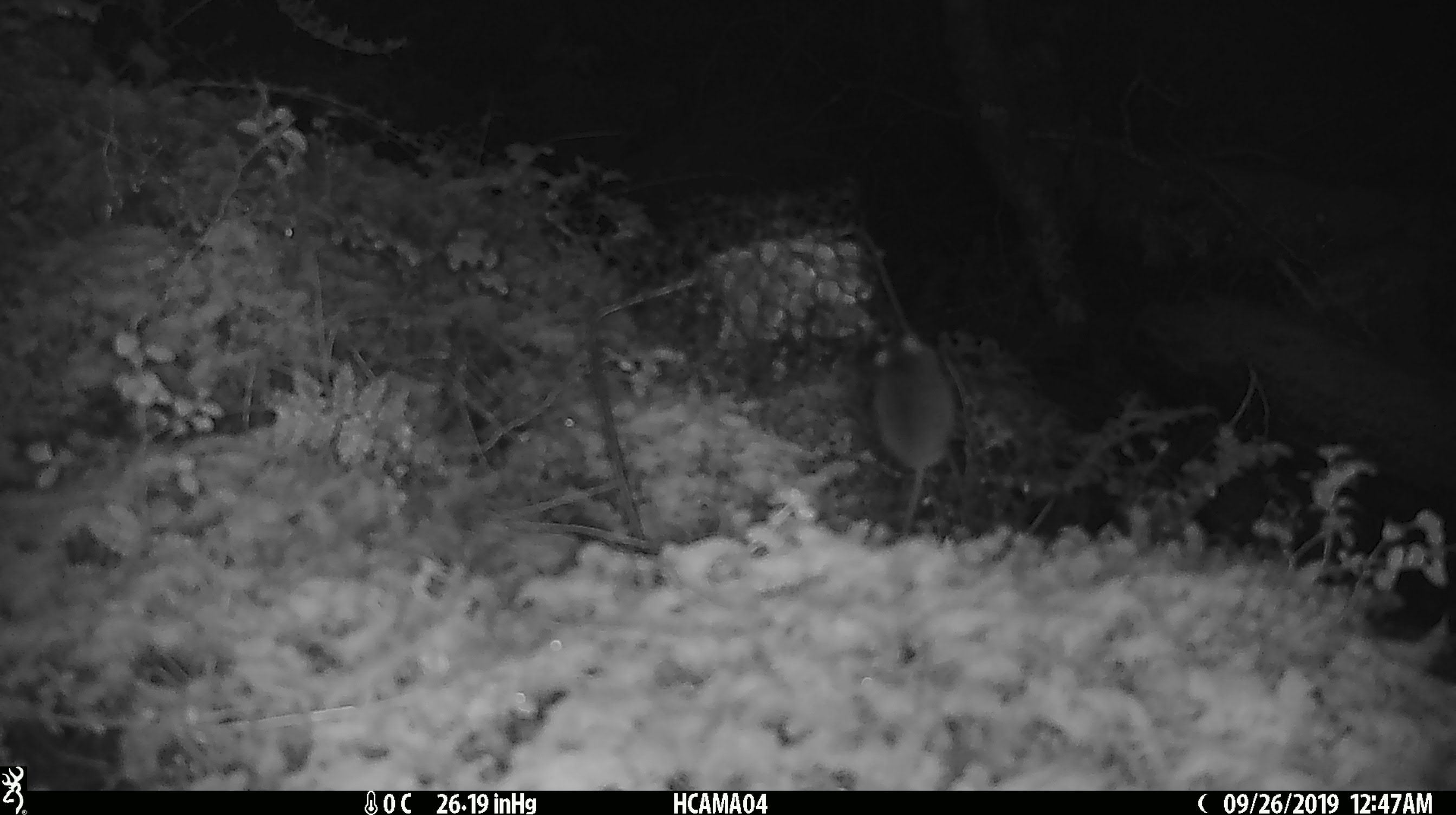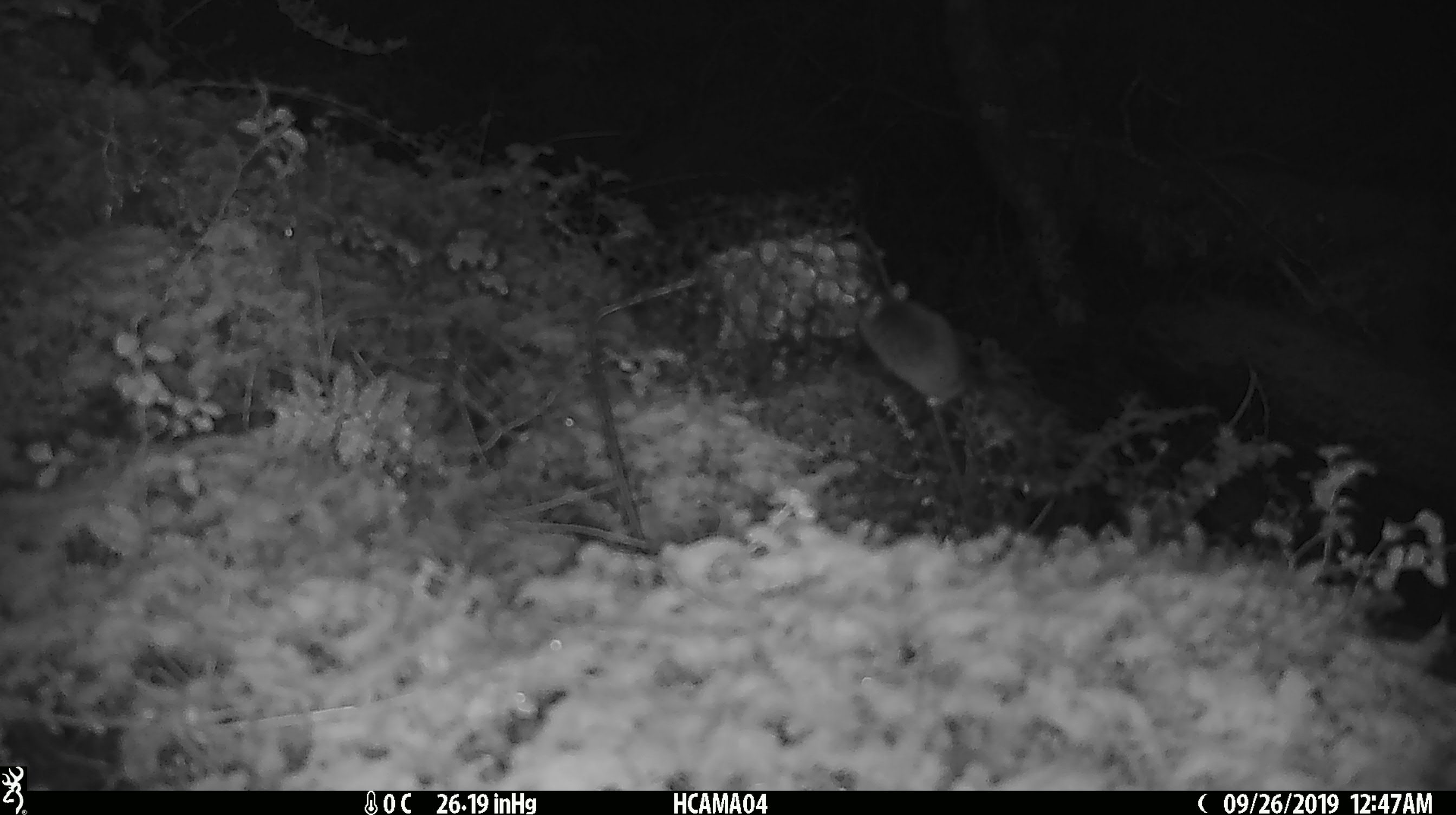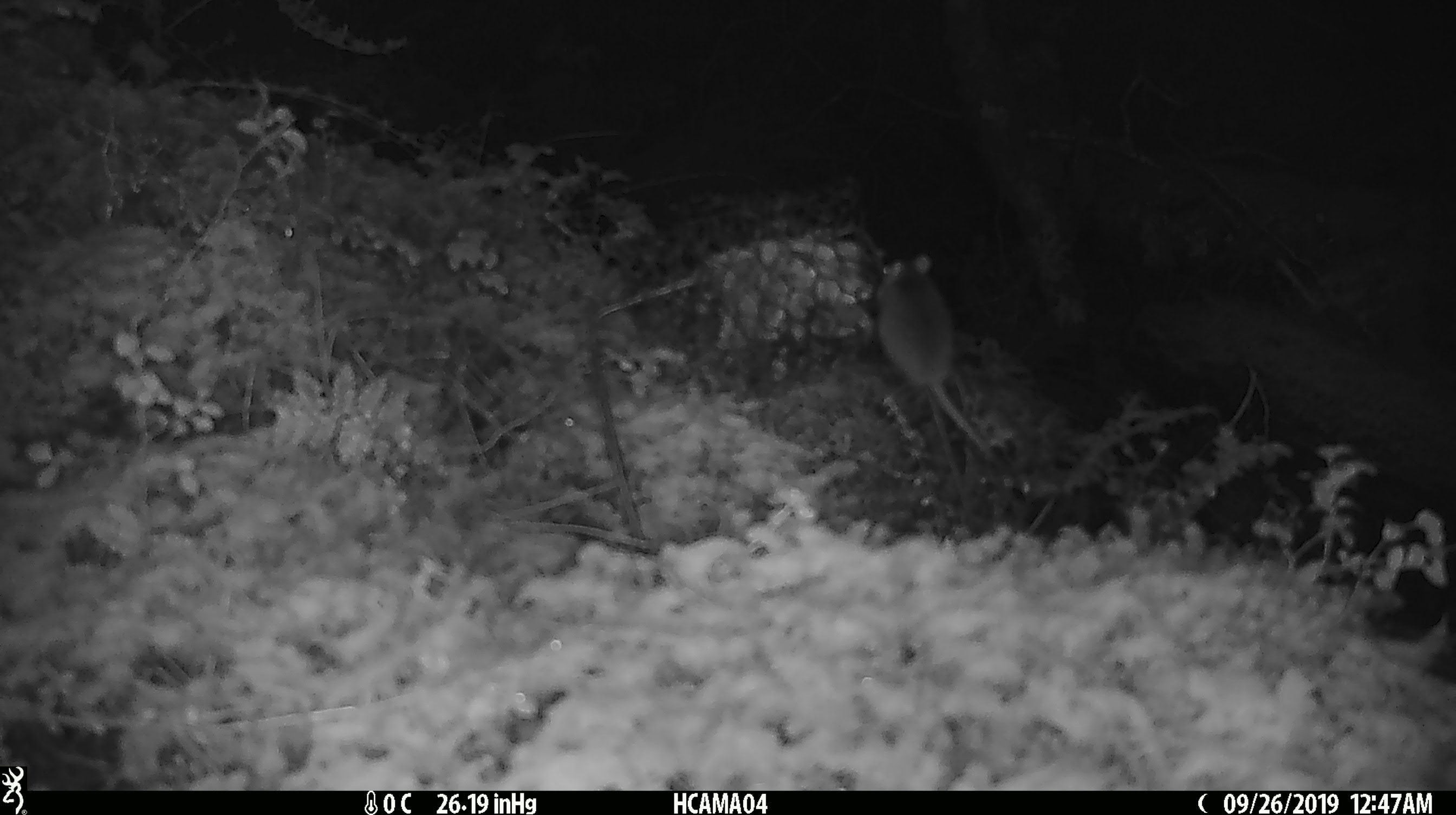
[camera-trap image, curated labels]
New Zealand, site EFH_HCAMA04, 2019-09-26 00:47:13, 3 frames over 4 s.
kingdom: Animalia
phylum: Chordata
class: Mammalia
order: Rodentia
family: Muridae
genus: Mus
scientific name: Mus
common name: mouse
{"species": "mouse (Mus)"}